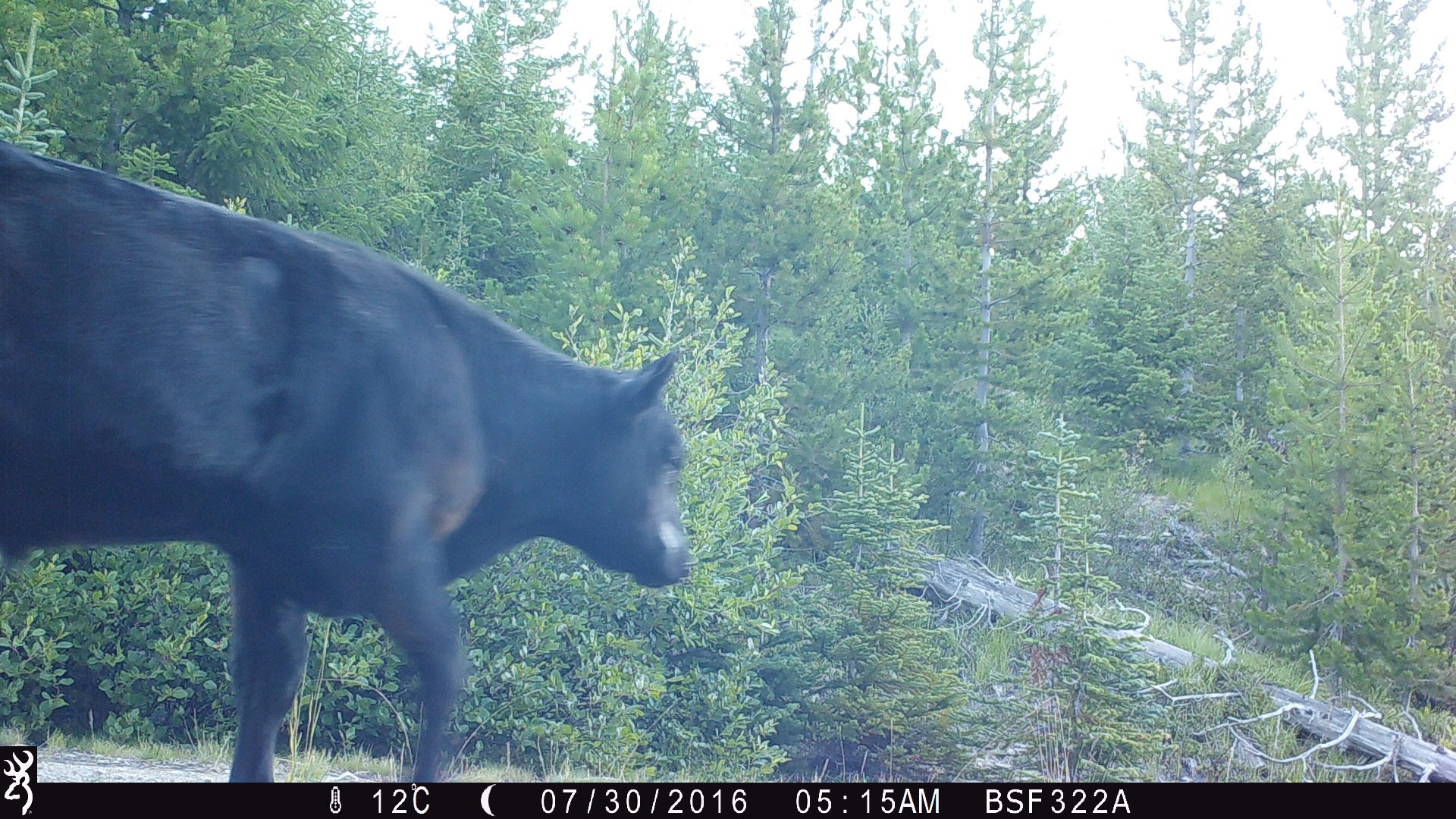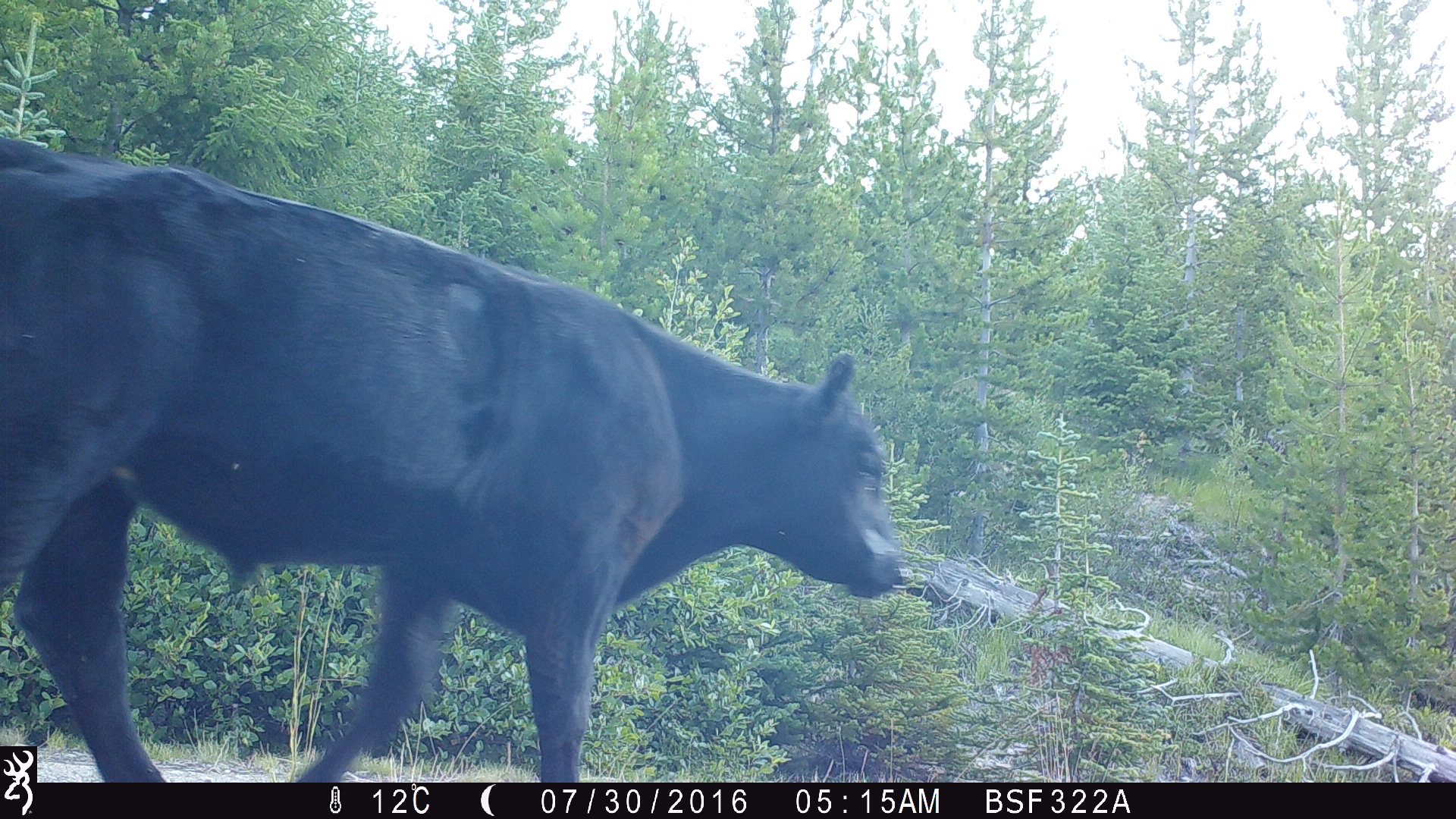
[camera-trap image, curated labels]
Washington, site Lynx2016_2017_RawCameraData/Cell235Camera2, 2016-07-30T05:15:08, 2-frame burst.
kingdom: Animalia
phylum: Chordata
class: Mammalia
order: Artiodactyla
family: Bovidae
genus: Bos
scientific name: Bos taurus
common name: domestic cattle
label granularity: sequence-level